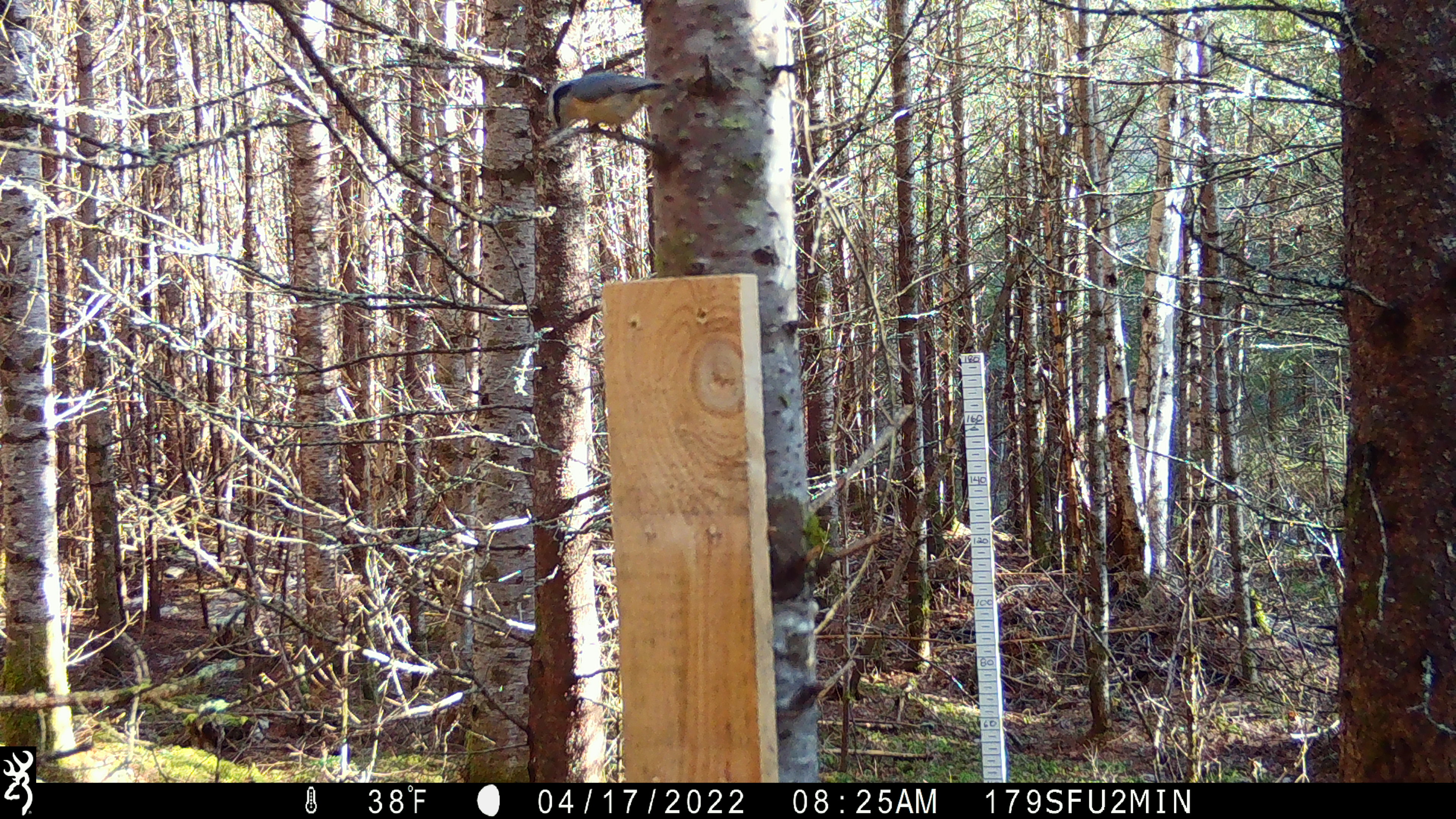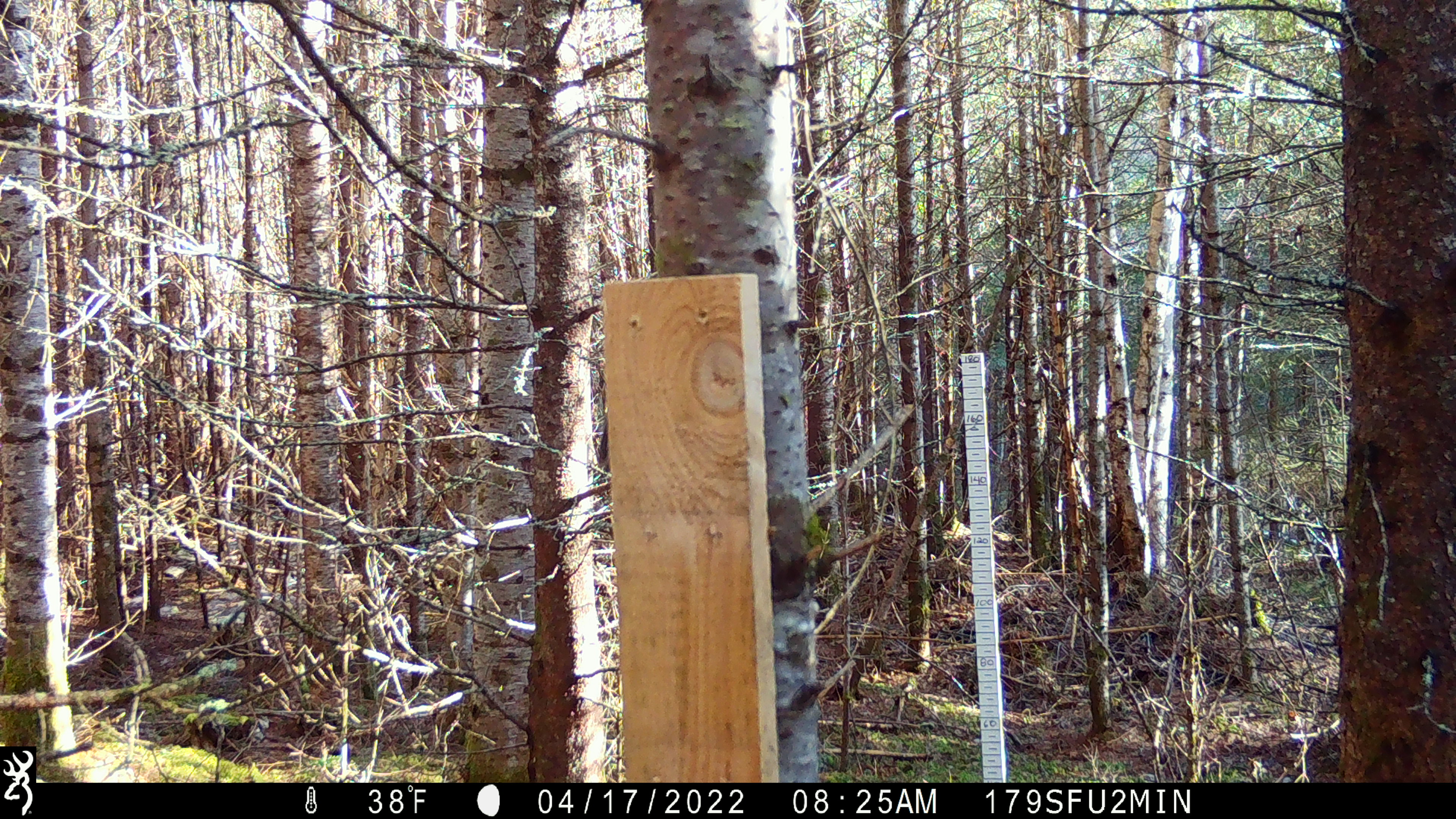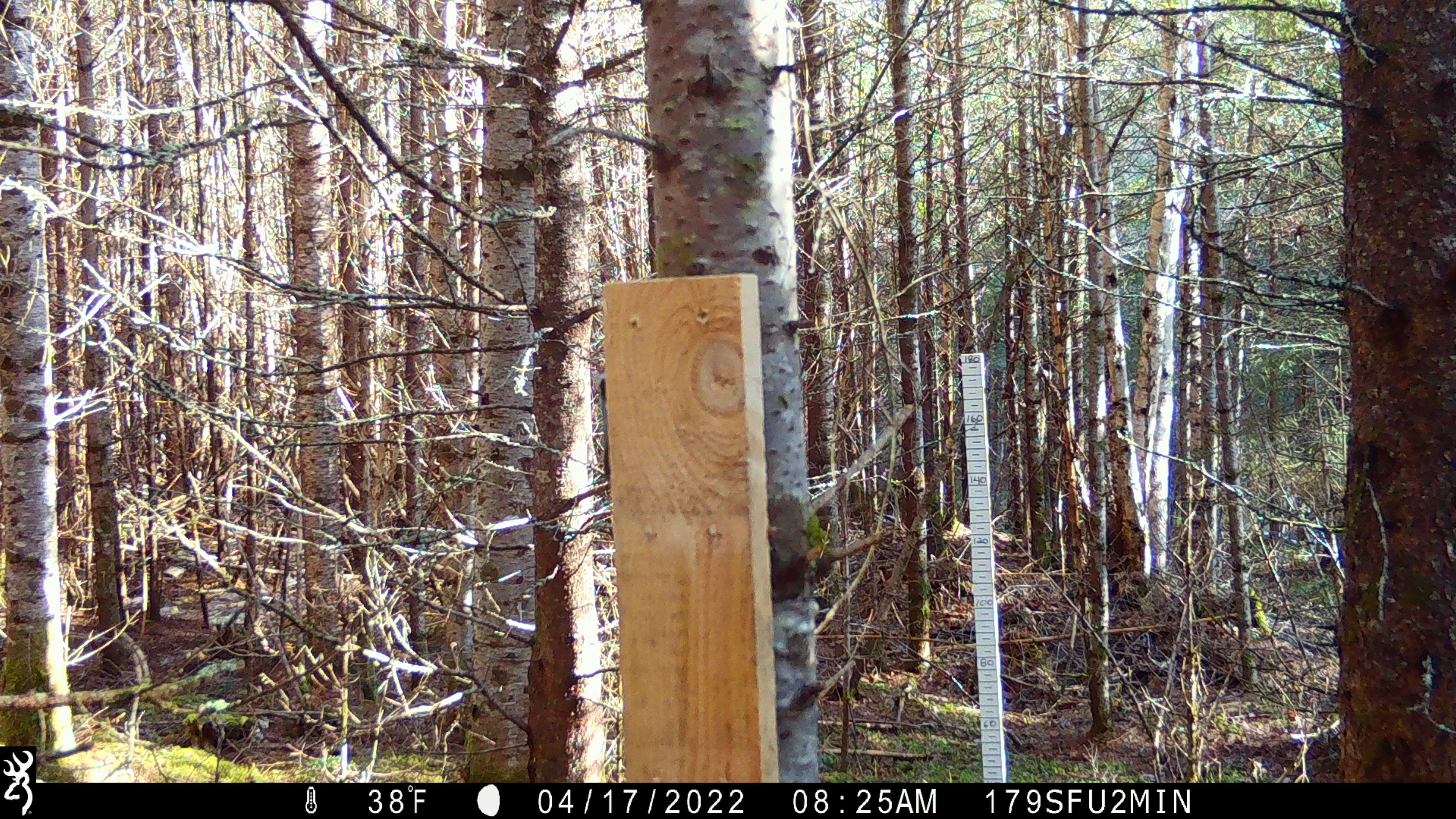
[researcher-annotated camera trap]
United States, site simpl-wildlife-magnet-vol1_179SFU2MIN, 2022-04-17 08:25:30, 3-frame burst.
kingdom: Animalia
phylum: Chordata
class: Aves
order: Passeriformes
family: Sittidae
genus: Sitta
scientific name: Sitta canadensis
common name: red-breasted nuthatch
Red-breasted nuthatch (Sitta canadensis).